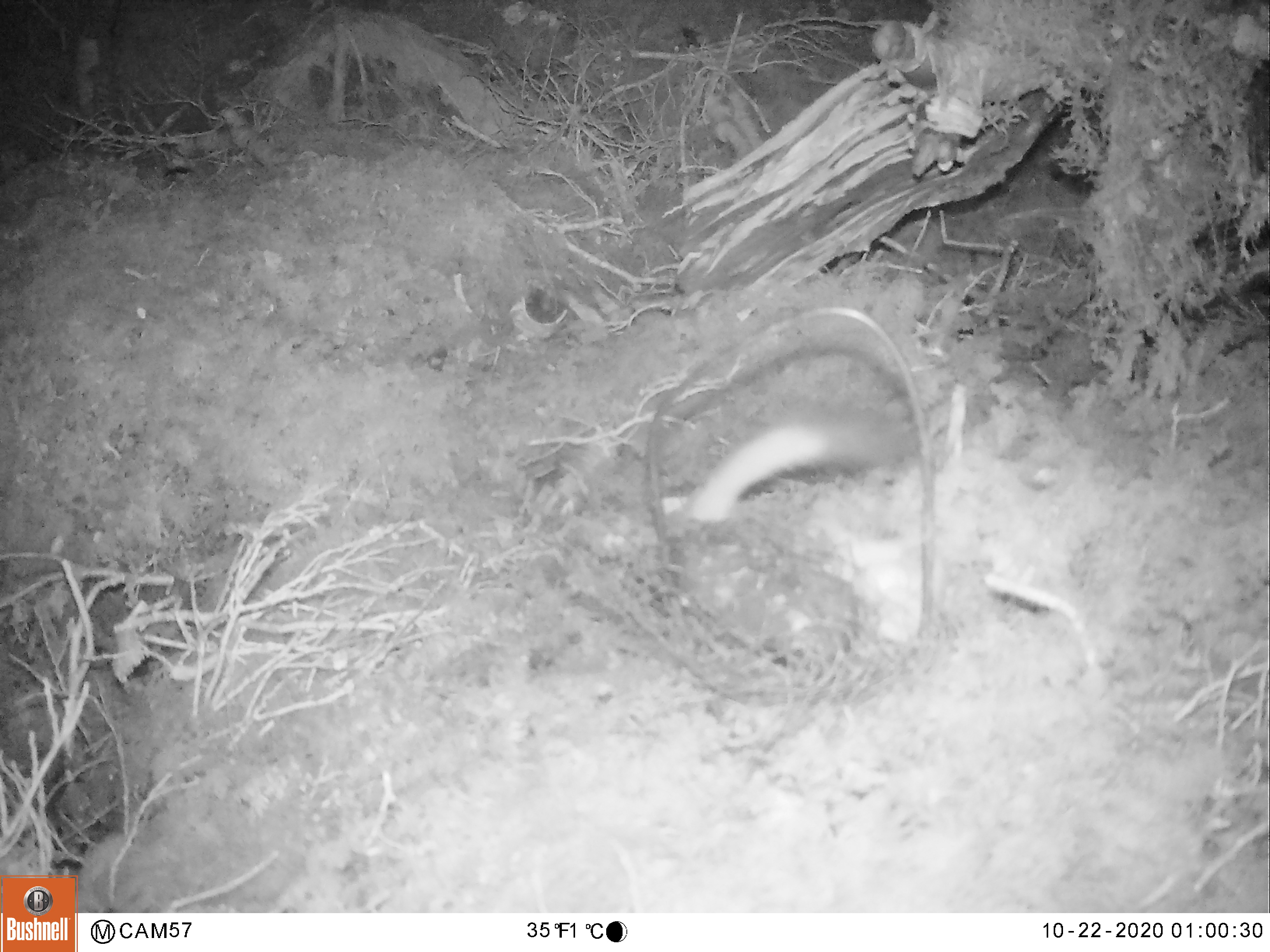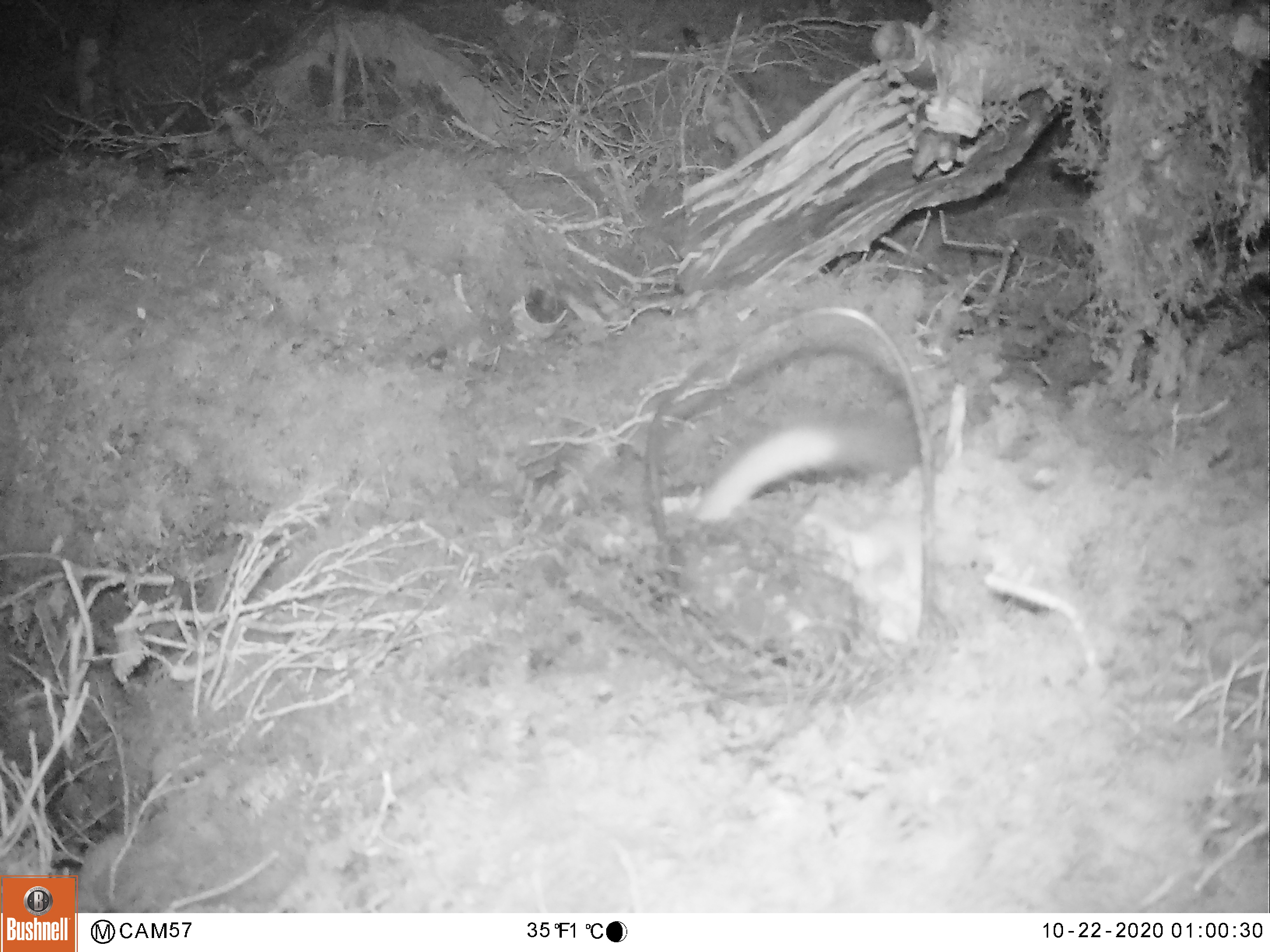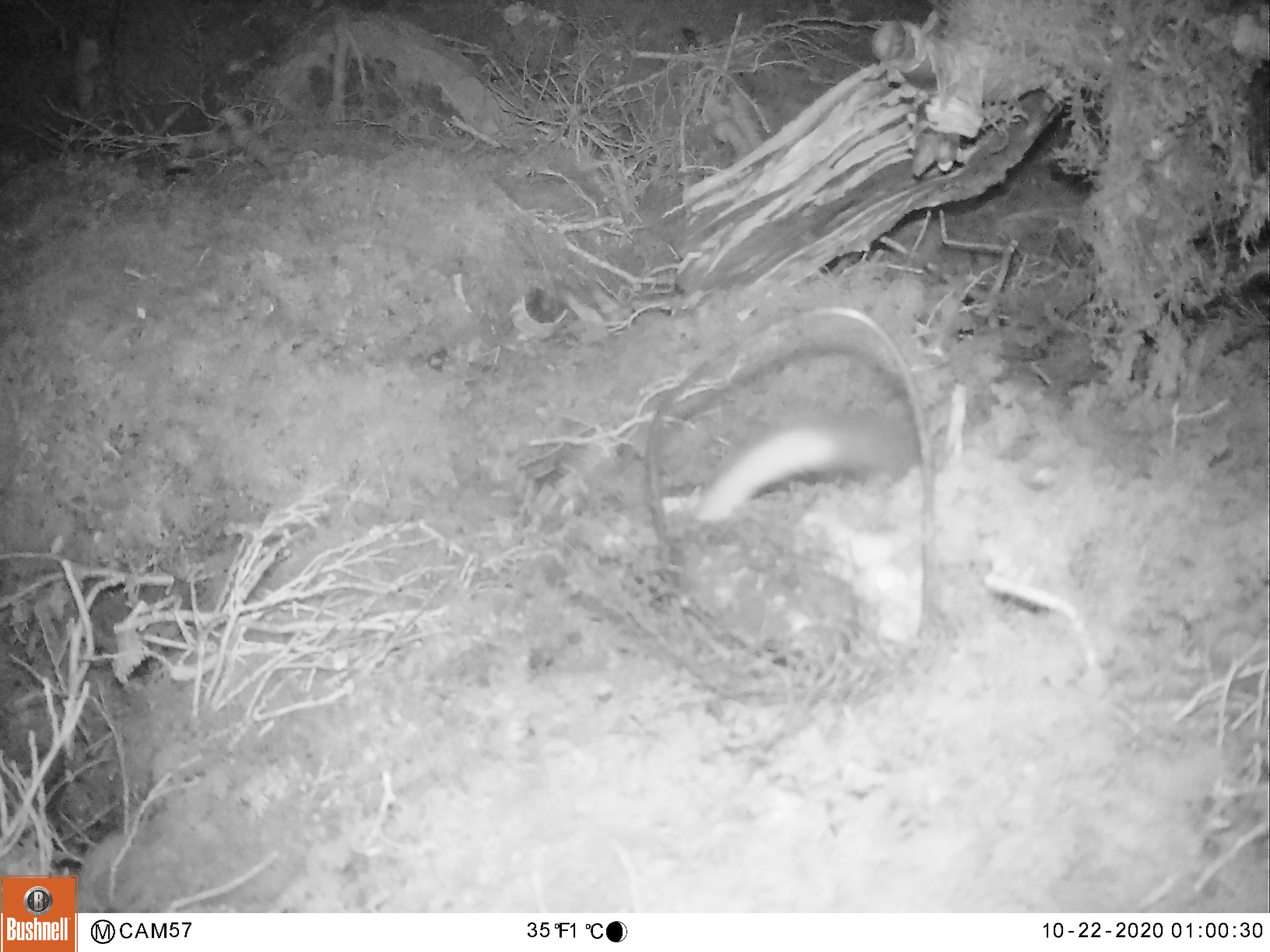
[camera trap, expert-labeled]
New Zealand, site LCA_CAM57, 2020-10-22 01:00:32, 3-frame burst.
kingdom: Animalia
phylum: Chordata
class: Mammalia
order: Carnivora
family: Mustelidae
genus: Mustela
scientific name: Mustela erminea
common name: stoat